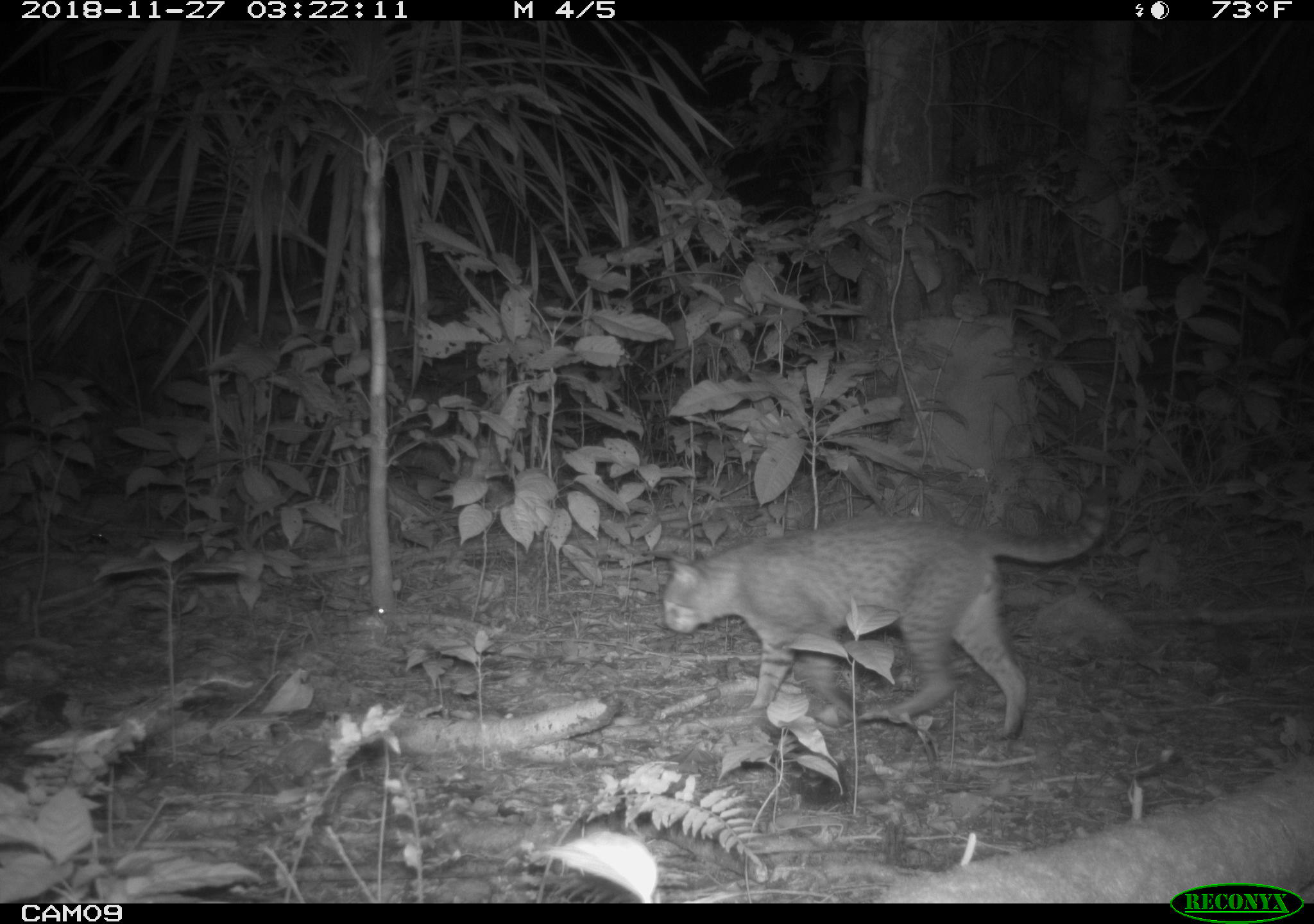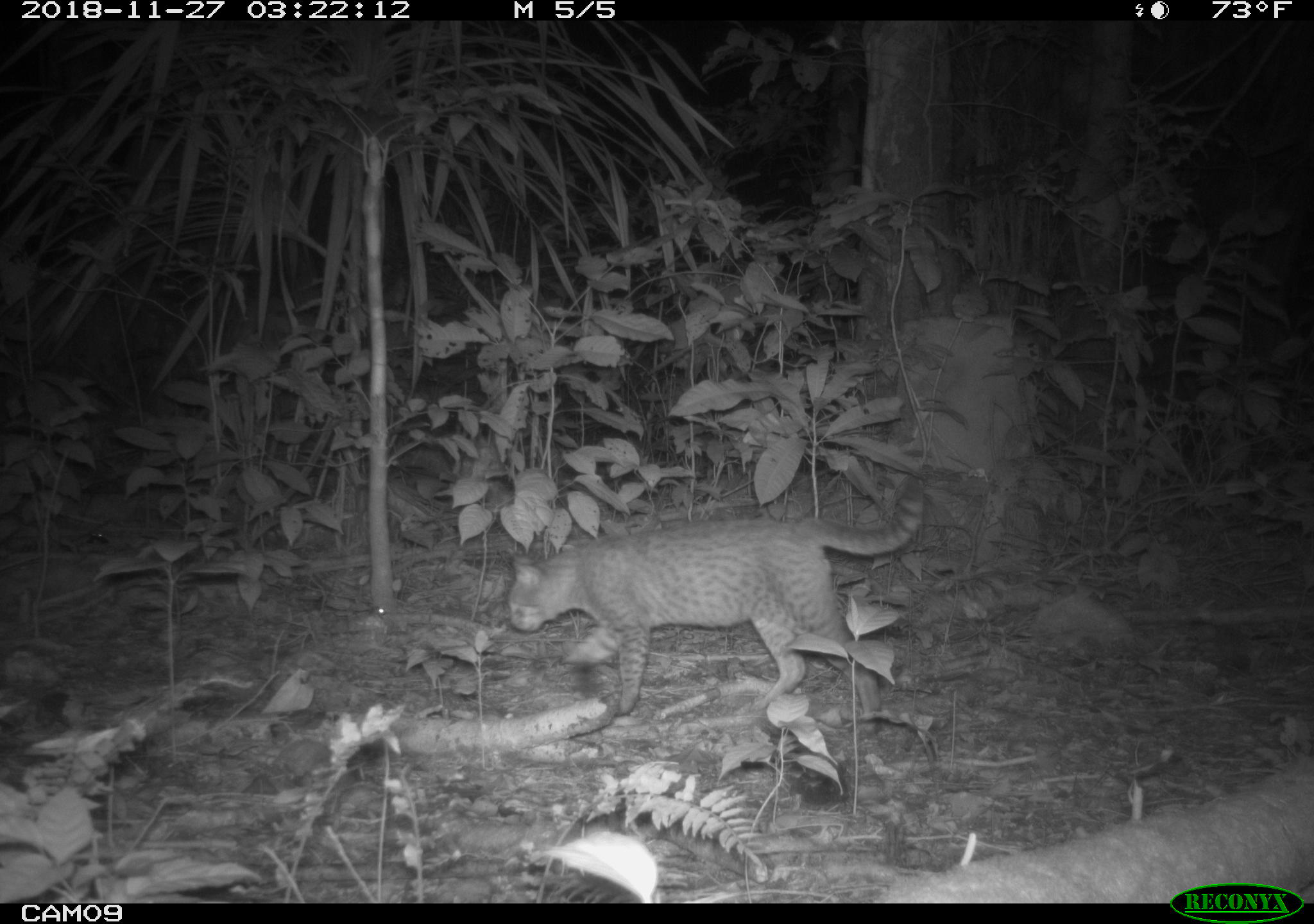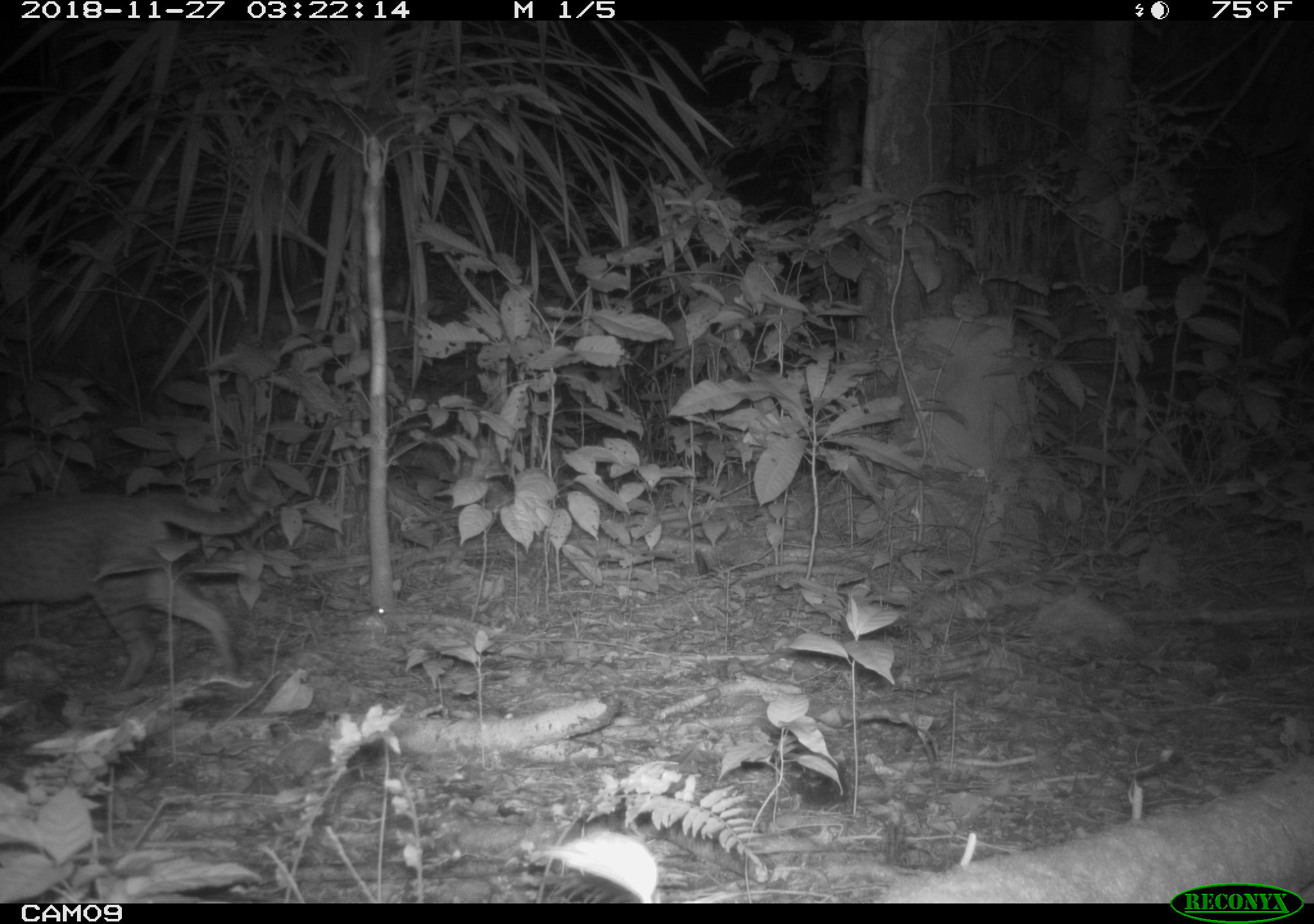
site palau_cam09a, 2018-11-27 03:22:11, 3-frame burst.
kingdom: Animalia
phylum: Chordata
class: Mammalia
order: Carnivora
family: Felidae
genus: Felis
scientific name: Felis catus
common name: cat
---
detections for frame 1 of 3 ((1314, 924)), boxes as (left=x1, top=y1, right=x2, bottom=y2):
cat: (left=653, top=486, right=1112, bottom=746)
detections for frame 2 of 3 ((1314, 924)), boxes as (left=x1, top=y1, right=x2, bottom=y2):
cat: (left=502, top=486, right=925, bottom=735)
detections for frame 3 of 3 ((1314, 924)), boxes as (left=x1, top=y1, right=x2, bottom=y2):
cat: (left=0, top=477, right=275, bottom=693)